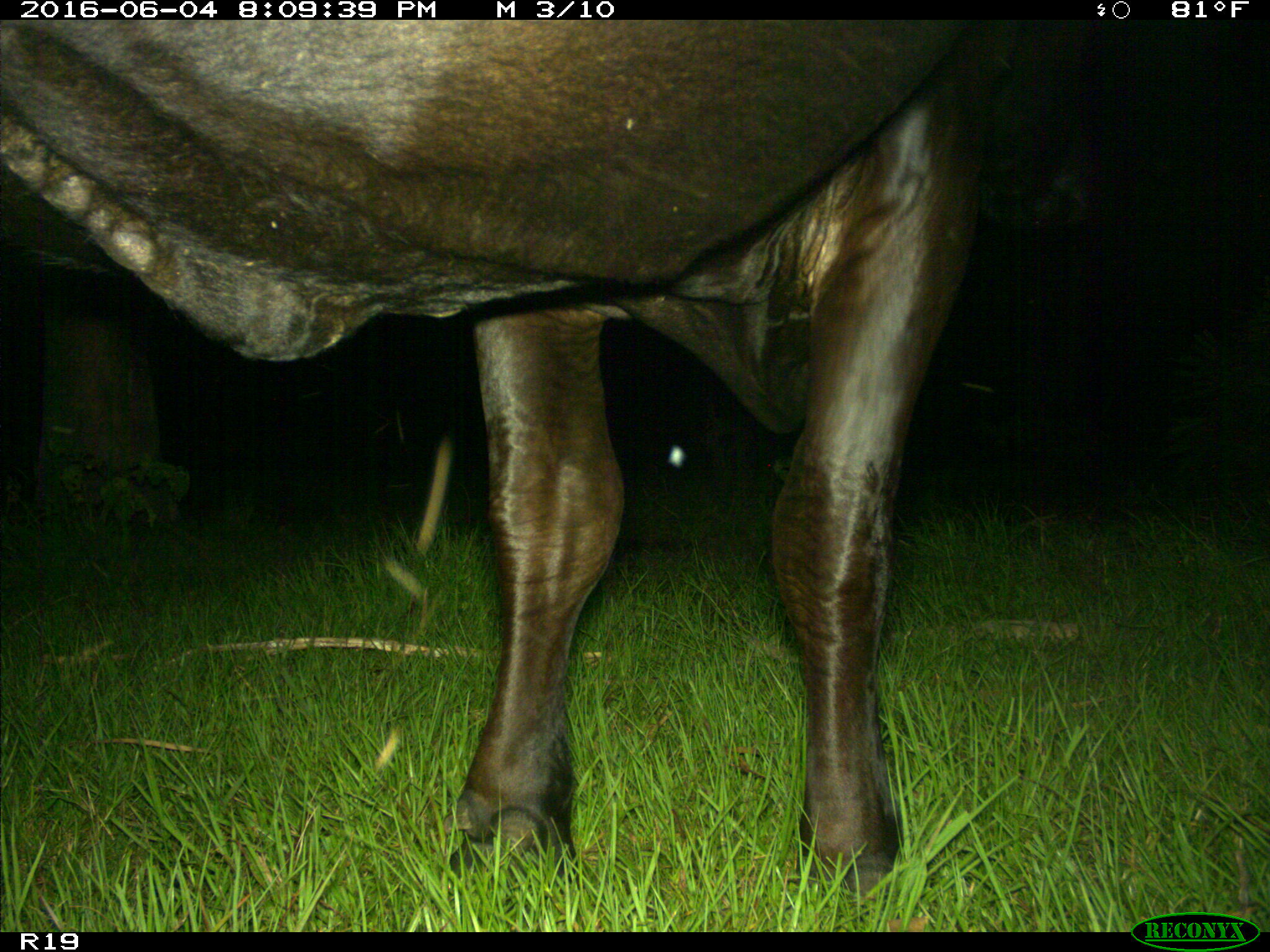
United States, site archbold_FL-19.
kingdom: Animalia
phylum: Chordata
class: Mammalia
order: Artiodactyla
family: Bovidae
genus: Bos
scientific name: Bos taurus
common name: domestic cow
Bos taurus (domestic cow).